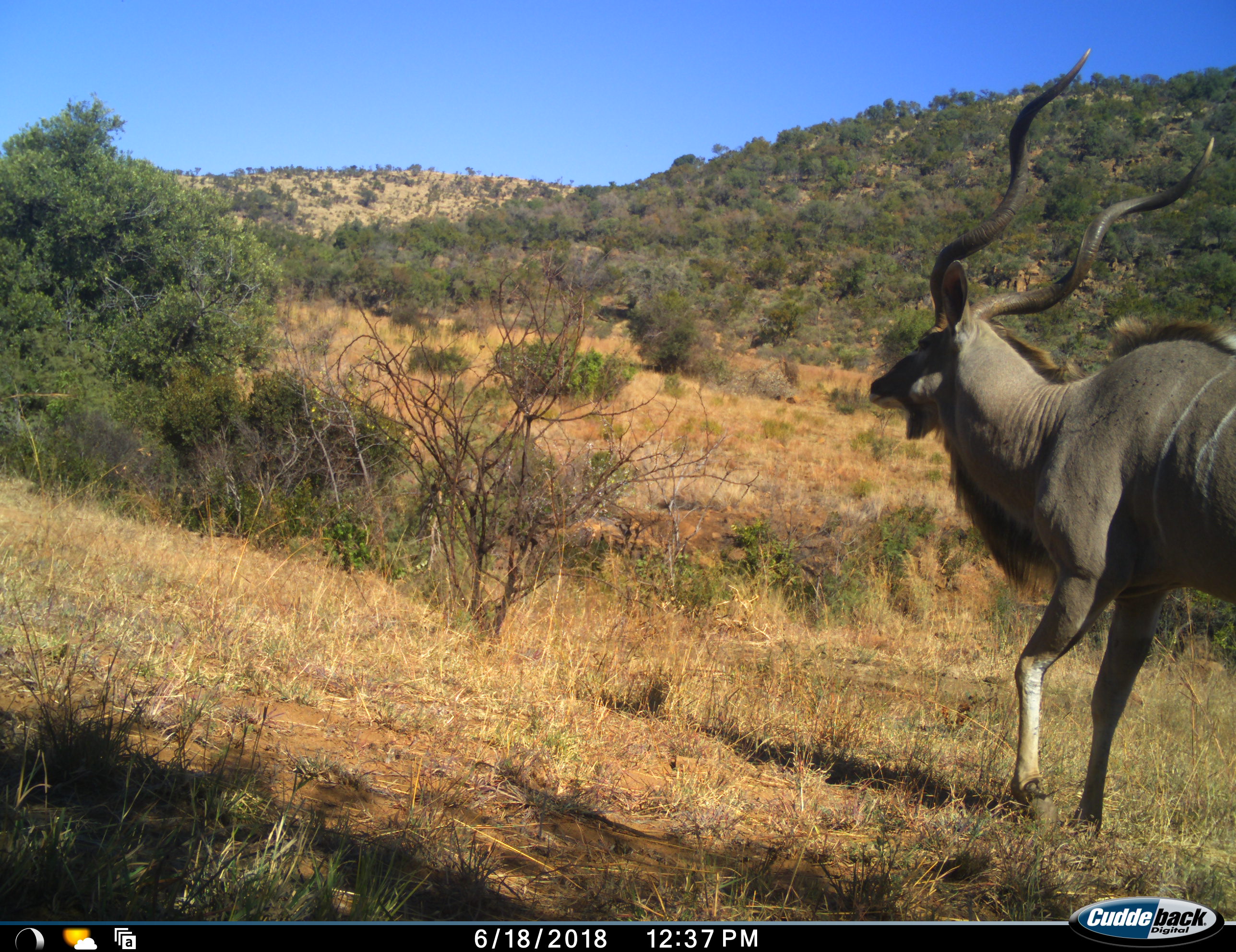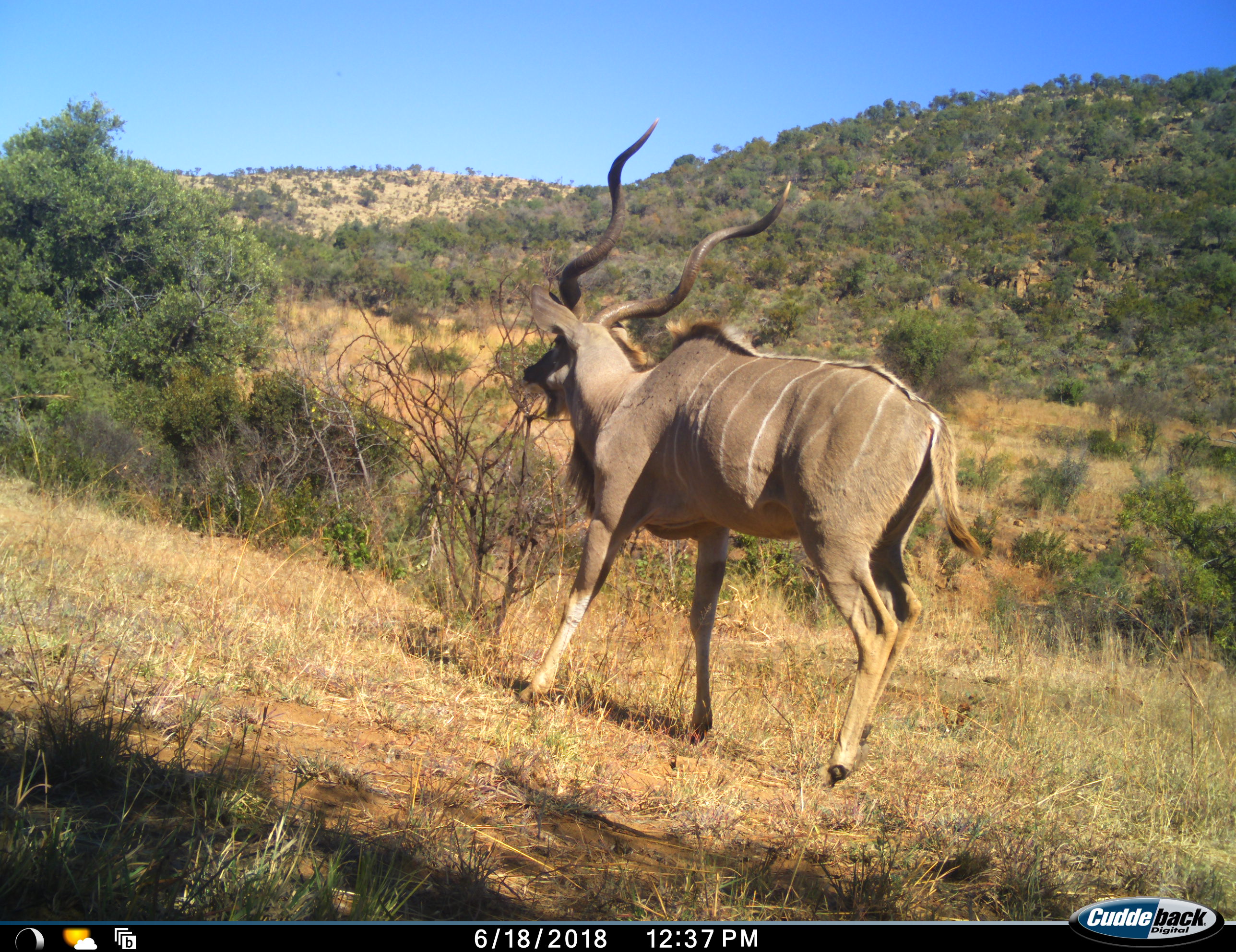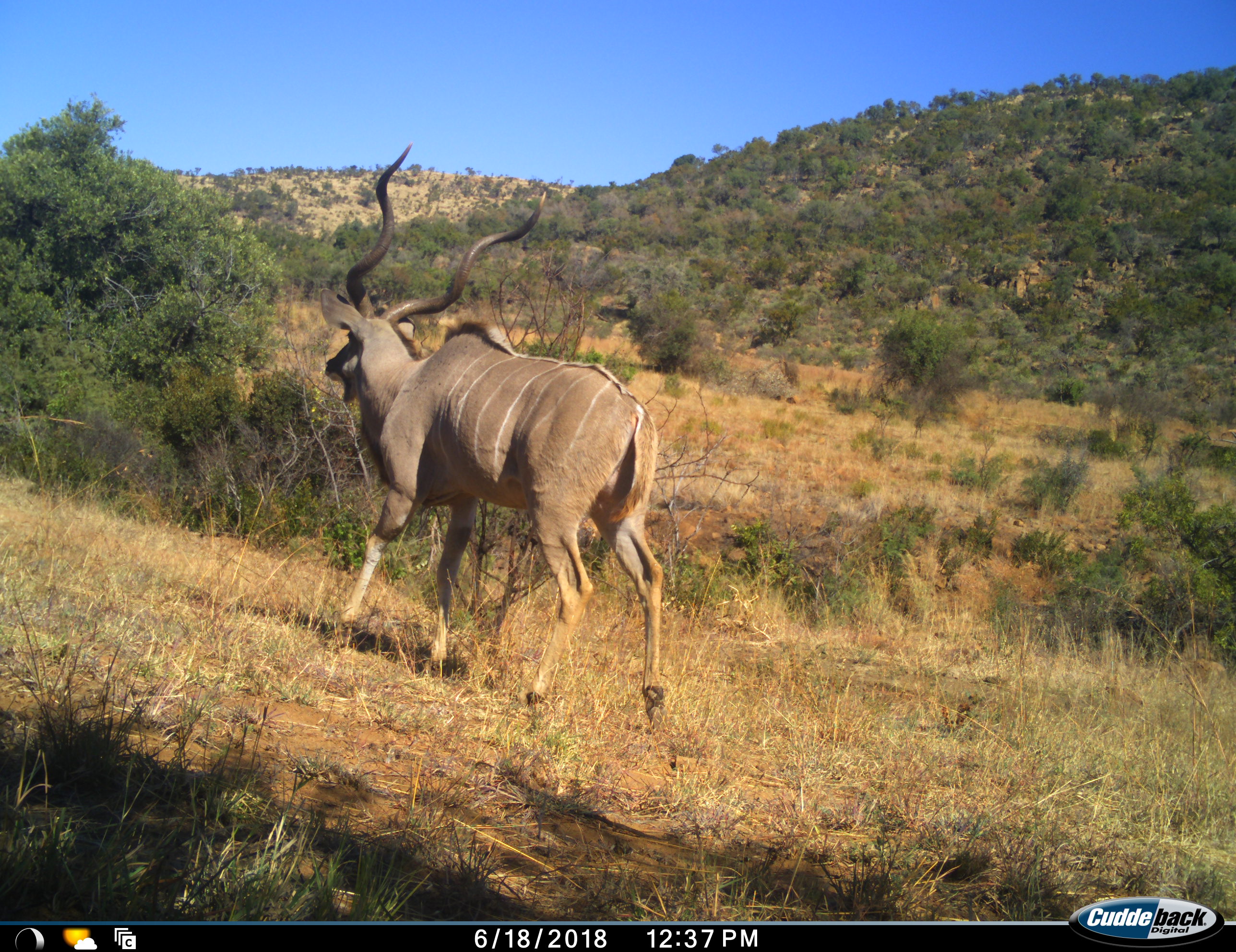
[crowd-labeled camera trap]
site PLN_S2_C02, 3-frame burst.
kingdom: Animalia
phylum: Chordata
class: Mammalia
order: Artiodactyla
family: Bovidae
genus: Tragelaphus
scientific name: Tragelaphus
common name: kudu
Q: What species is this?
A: Kudu (Tragelaphus).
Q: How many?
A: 1.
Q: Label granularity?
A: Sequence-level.